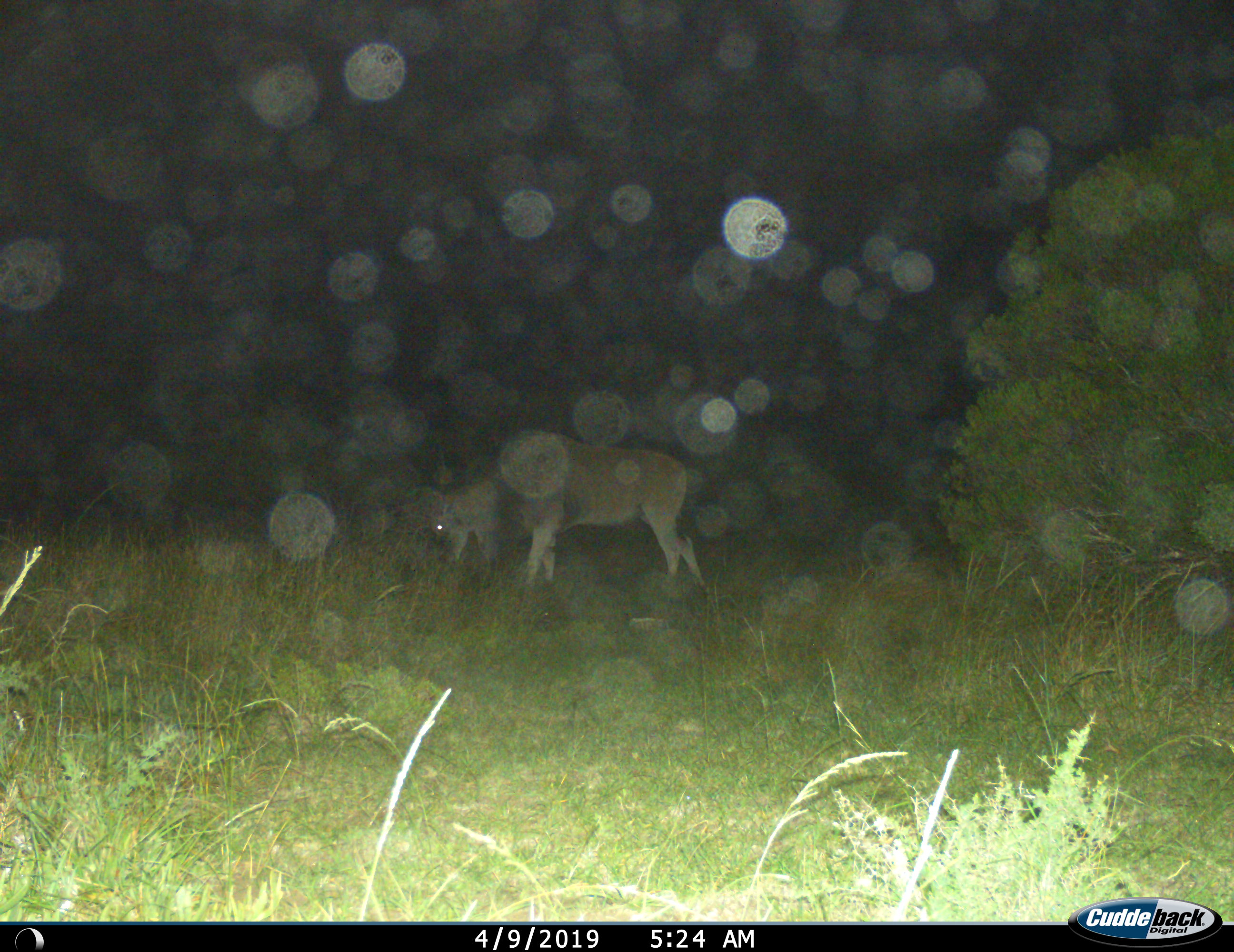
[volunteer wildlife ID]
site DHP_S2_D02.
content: unidentified animal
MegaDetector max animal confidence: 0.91